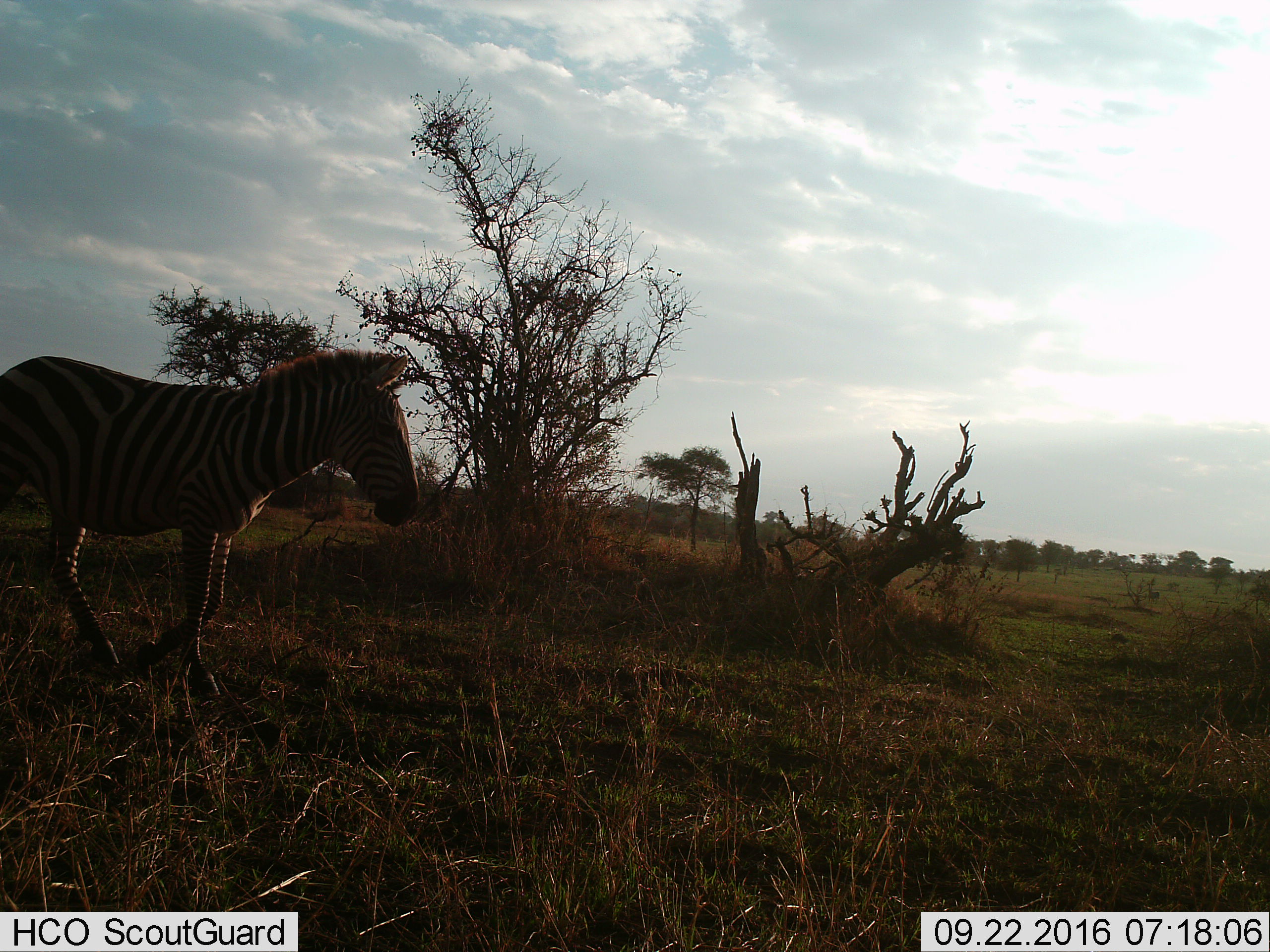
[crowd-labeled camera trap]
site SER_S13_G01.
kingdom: Animalia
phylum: Chordata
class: Mammalia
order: Perissodactyla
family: Equidae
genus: Equus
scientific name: Equus quagga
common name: plains zebra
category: zebraplains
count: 1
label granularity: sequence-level